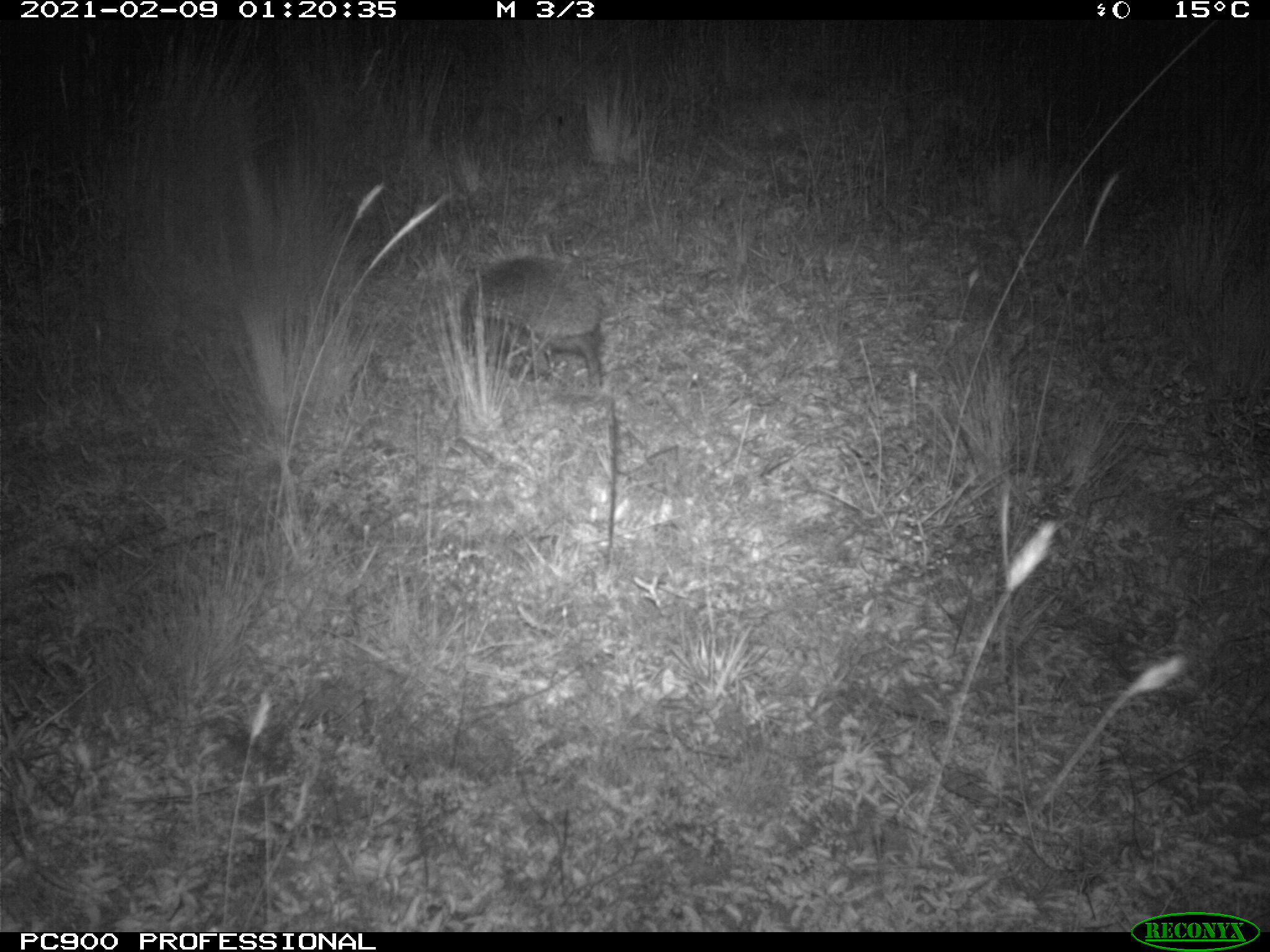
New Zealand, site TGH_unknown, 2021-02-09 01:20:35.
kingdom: Animalia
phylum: Chordata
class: Mammalia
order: Eulipotyphla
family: Erinaceidae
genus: Erinaceus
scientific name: Erinaceus europaeus europaeus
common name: european hedgehog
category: hedgehog